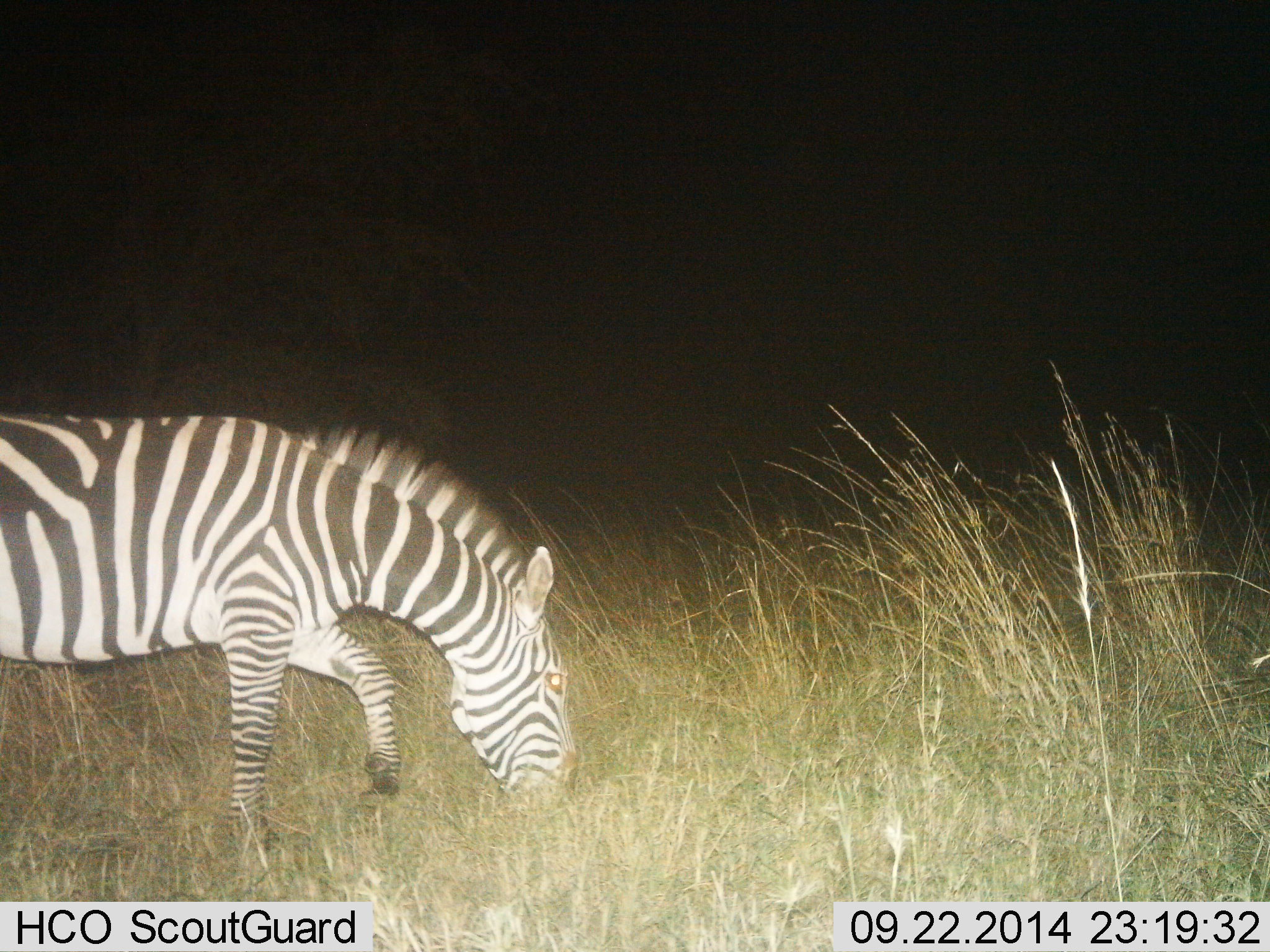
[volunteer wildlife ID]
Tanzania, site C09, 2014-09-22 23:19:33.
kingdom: Animalia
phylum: Chordata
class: Mammalia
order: Perissodactyla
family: Equidae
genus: Equus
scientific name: Equus quagga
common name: plains zebra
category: zebra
Zebra (plains zebra) (Equus quagga), count 1. Behavior (volunteer vote fractions): standing 0%, resting 0%, moving 20%, interacting 0%. Young present (vote fraction): 0%. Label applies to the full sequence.